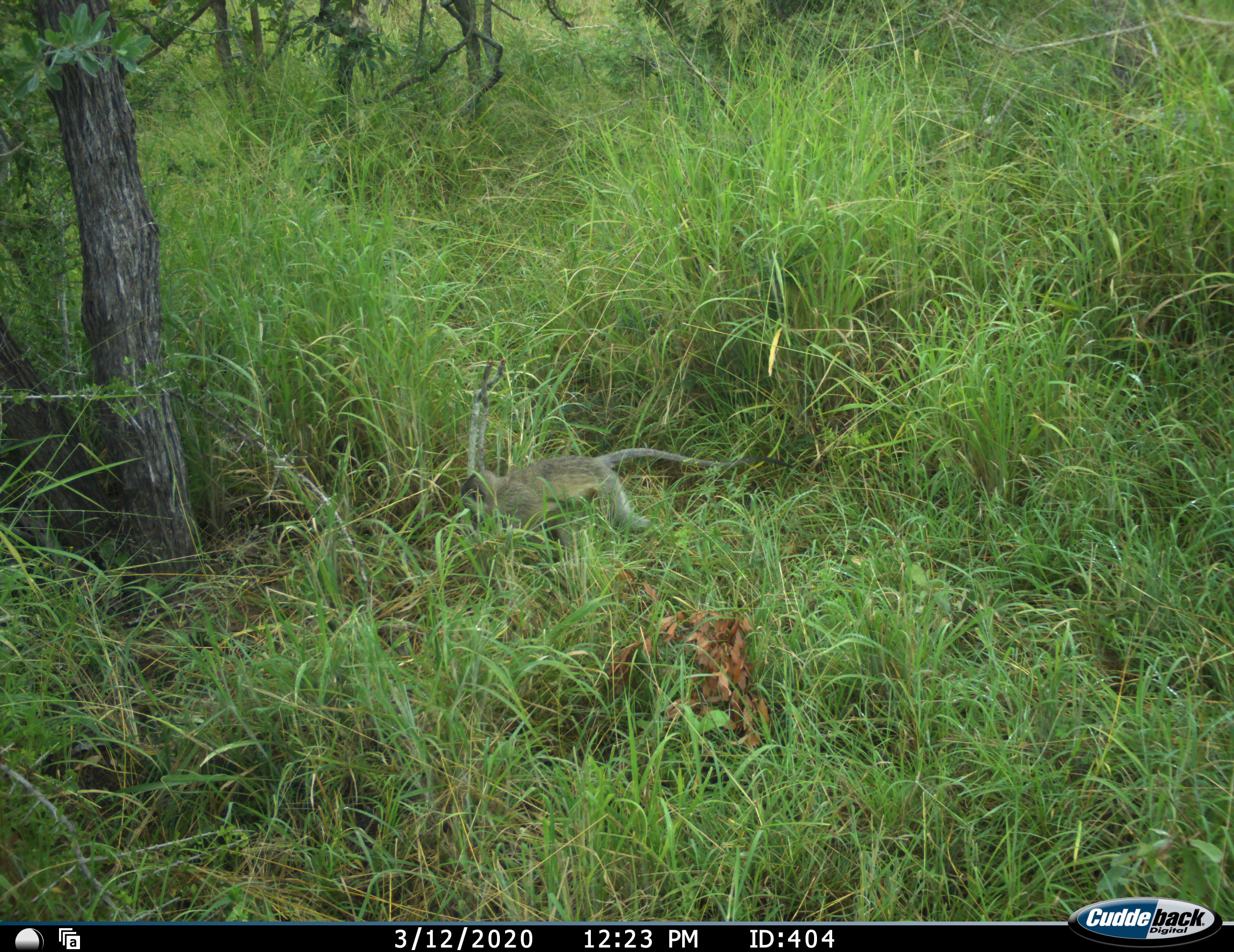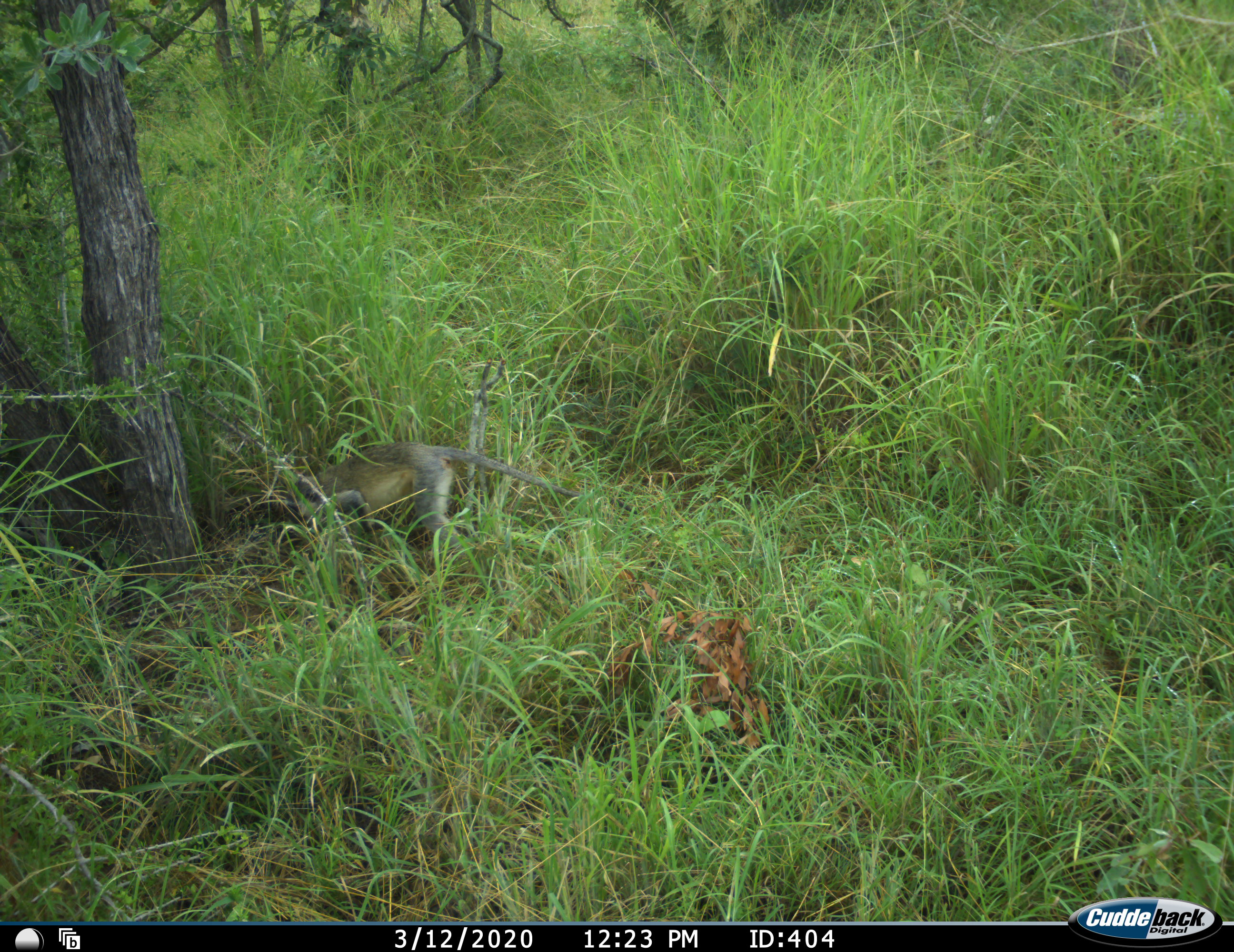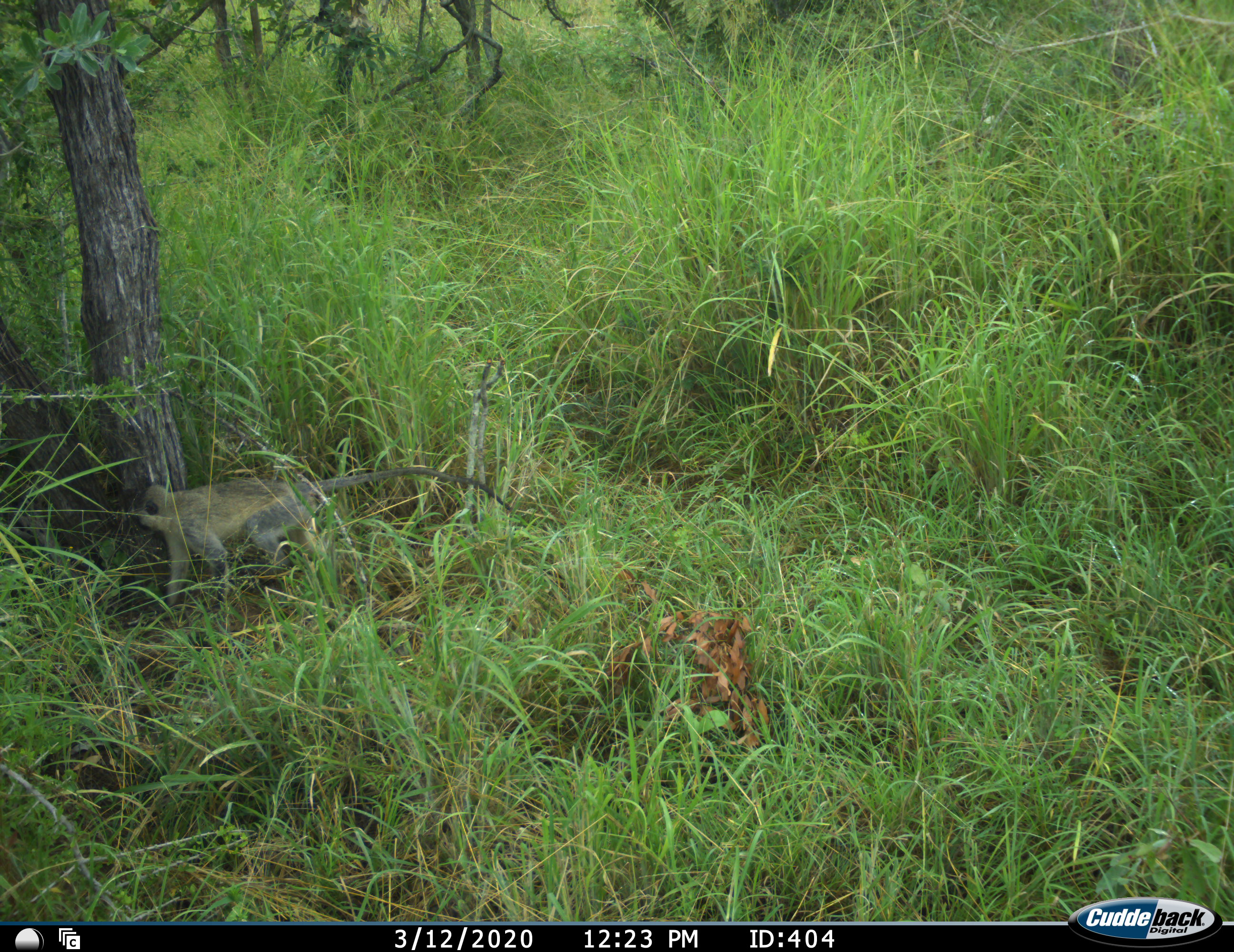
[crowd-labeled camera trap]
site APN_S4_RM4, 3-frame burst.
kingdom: Animalia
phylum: Chordata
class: Mammalia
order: Primates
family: Cercopithecidae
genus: Chlorocebus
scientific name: Chlorocebus pygerythrus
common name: vervet monkey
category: monkeyvervet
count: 1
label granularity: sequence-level